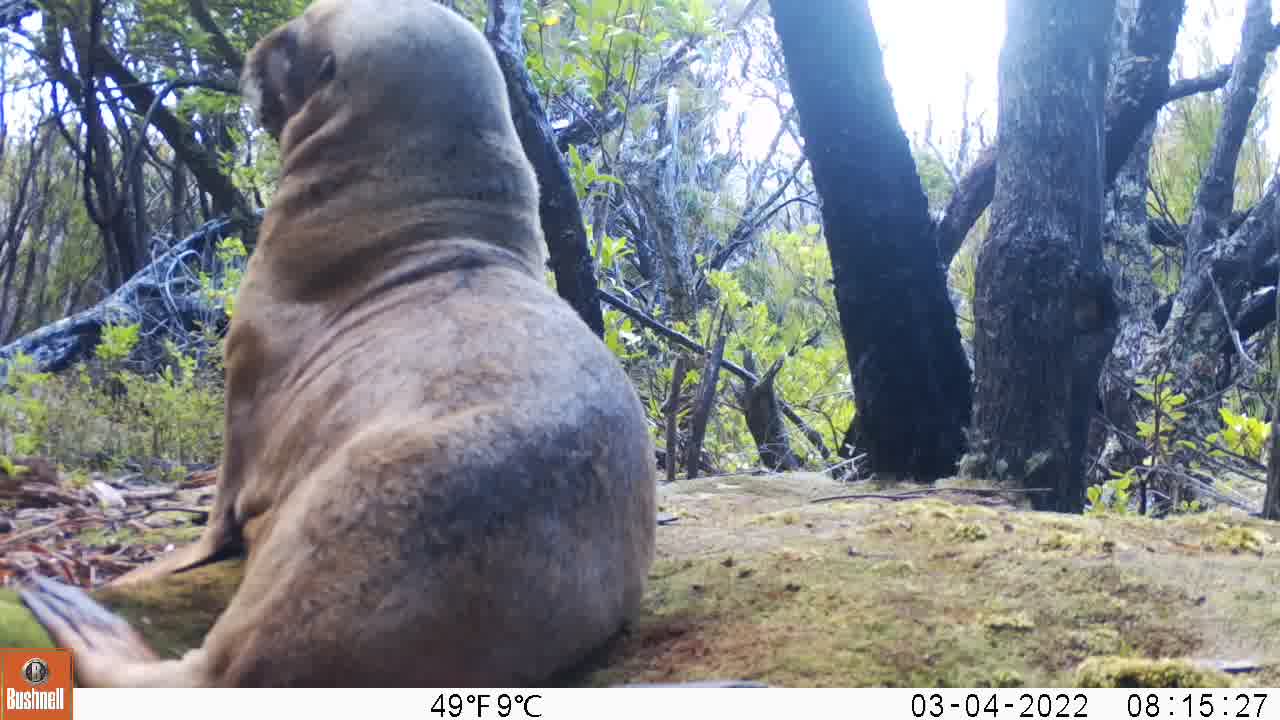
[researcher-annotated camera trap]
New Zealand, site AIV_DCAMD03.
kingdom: Animalia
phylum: Chordata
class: Mammalia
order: Carnivora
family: Otariidae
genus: Phocarctos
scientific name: Phocarctos hookeri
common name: new zealand sea lion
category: sealion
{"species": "sealion (new zealand sea lion) (Phocarctos hookeri)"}